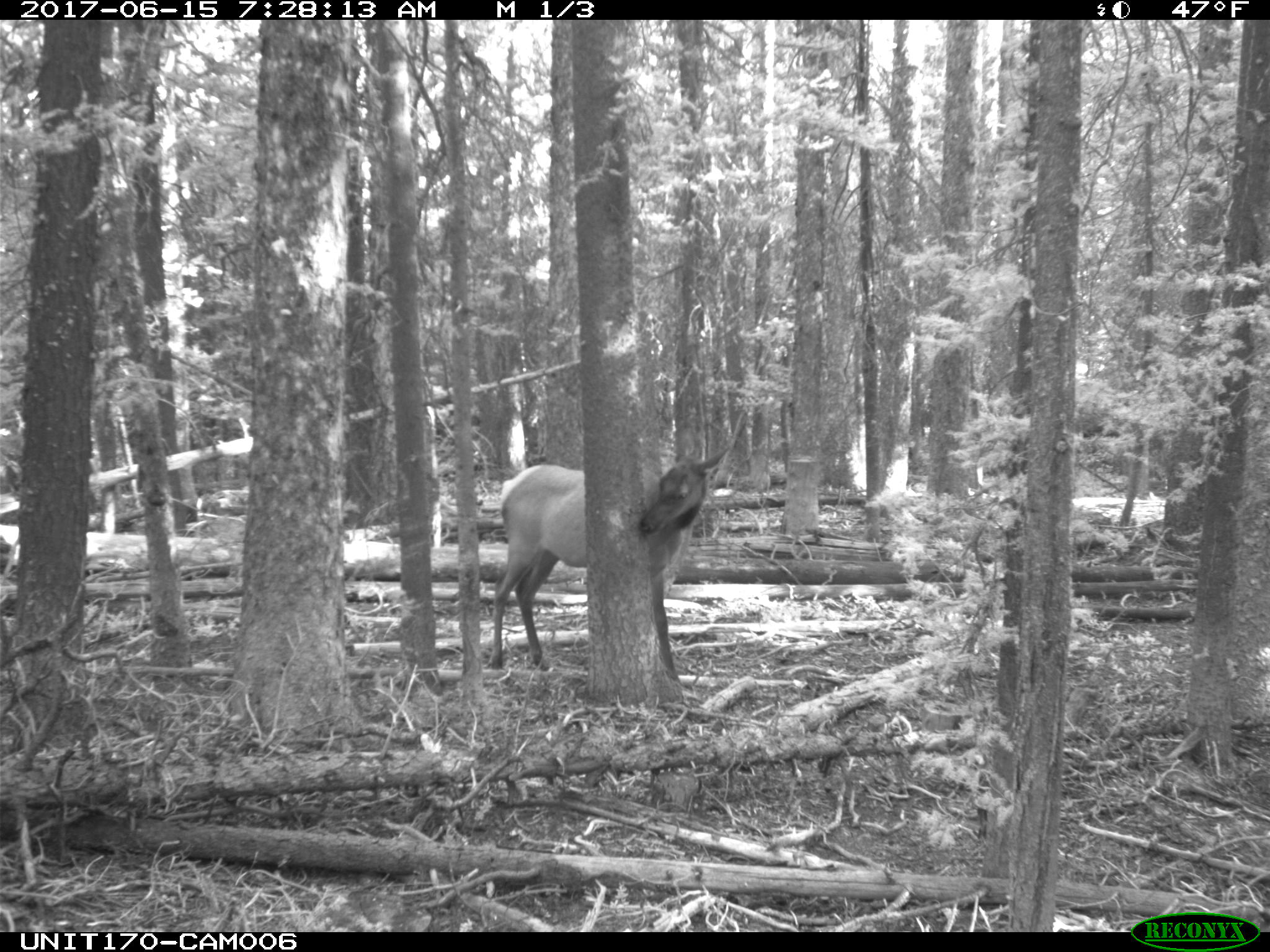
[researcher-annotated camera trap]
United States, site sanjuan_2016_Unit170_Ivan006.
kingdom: Animalia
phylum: Chordata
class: Mammalia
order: Artiodactyla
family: Cervidae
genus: Cervus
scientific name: Cervus elaphus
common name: red deer